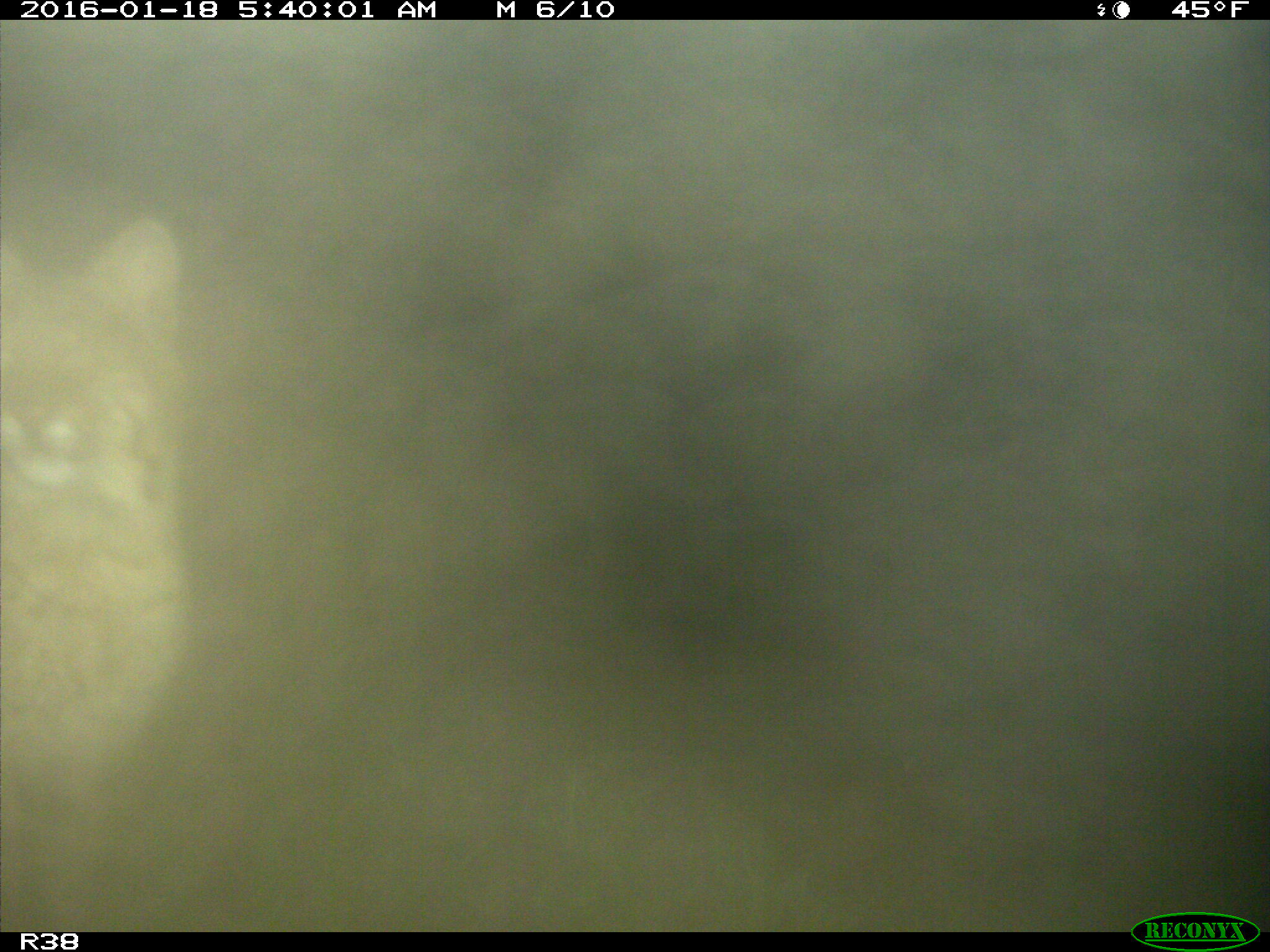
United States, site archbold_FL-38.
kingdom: Animalia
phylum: Chordata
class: Mammalia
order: Carnivora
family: Felidae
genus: Lynx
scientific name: Lynx rufus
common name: bobcat